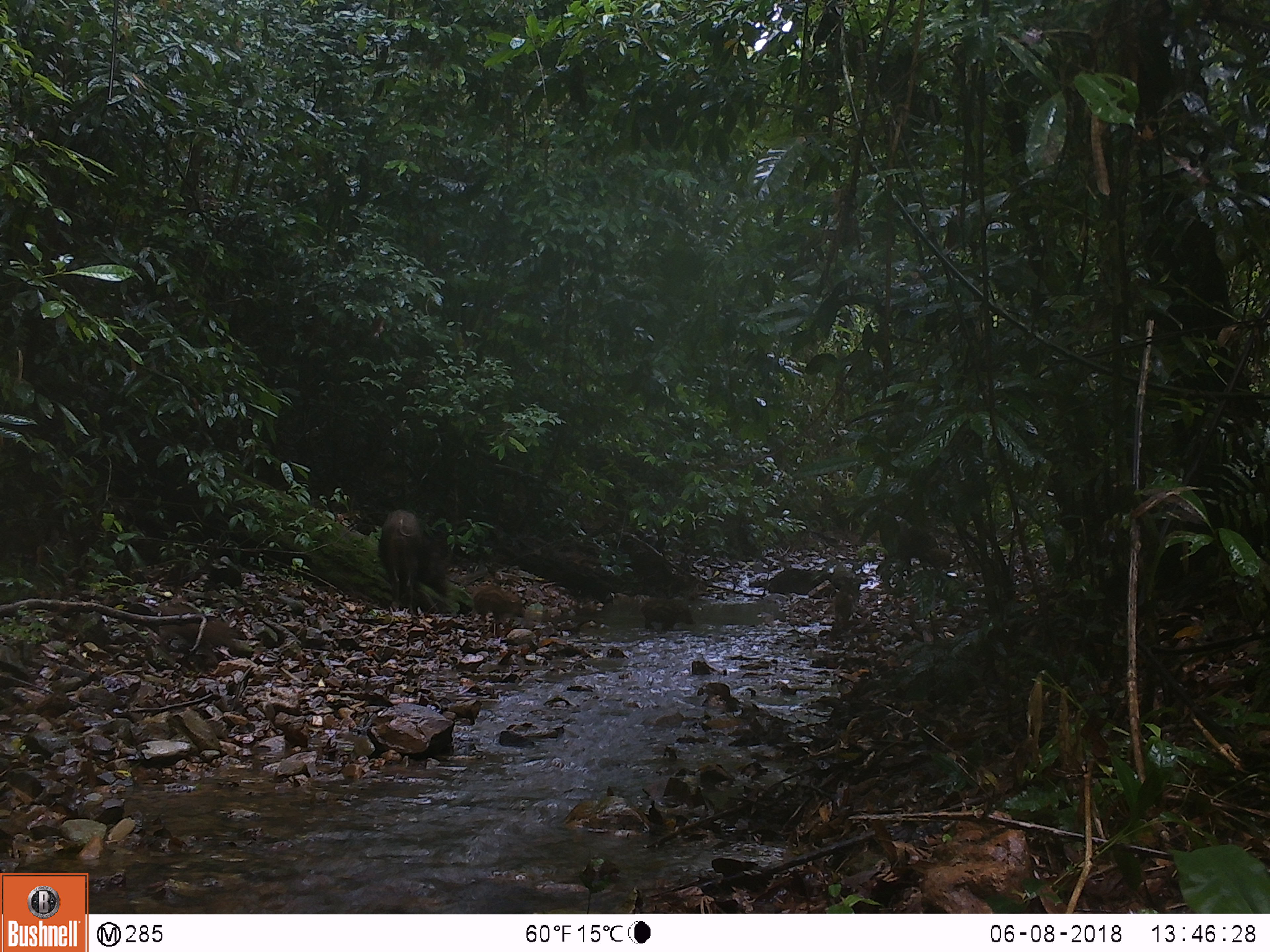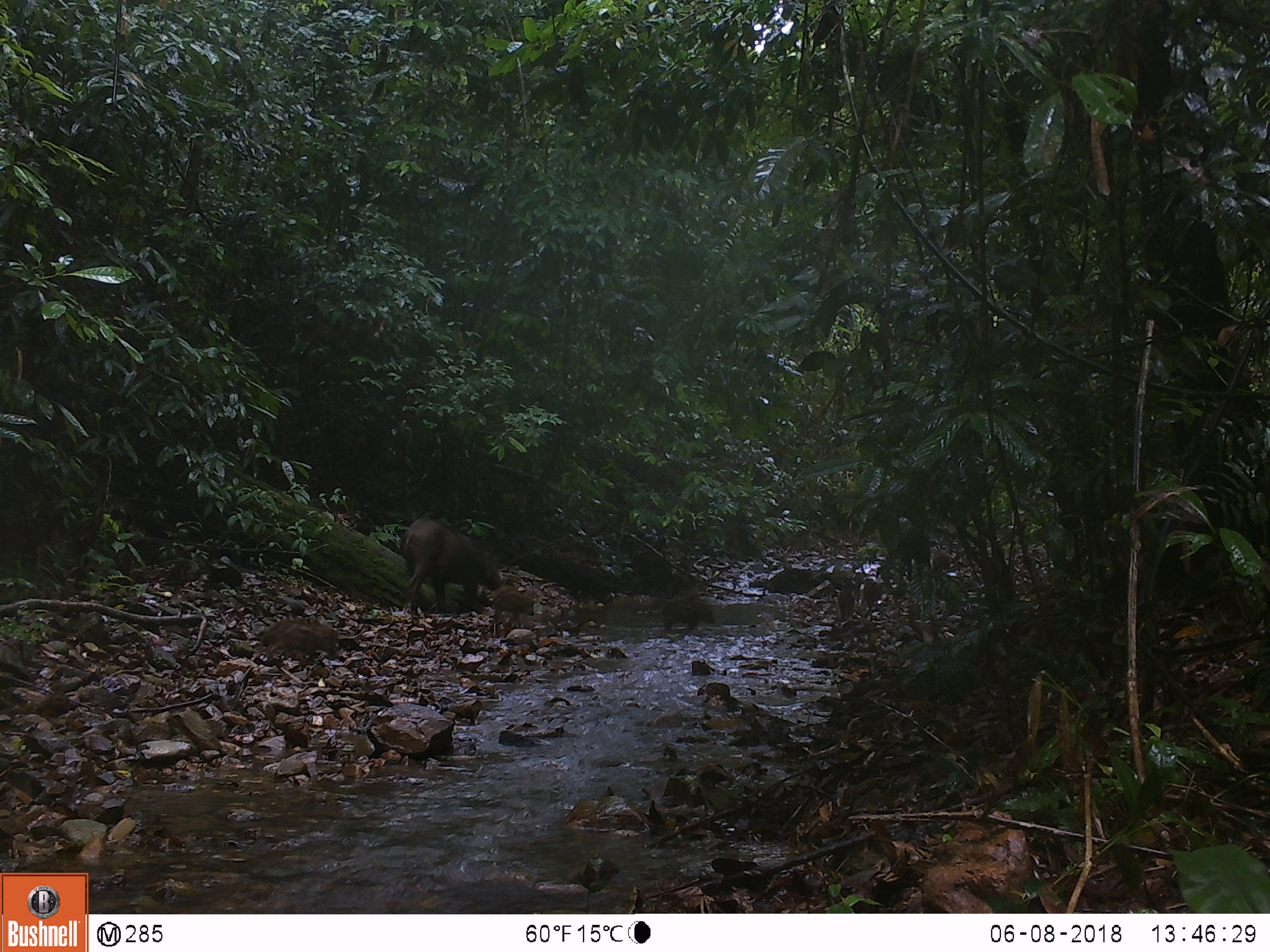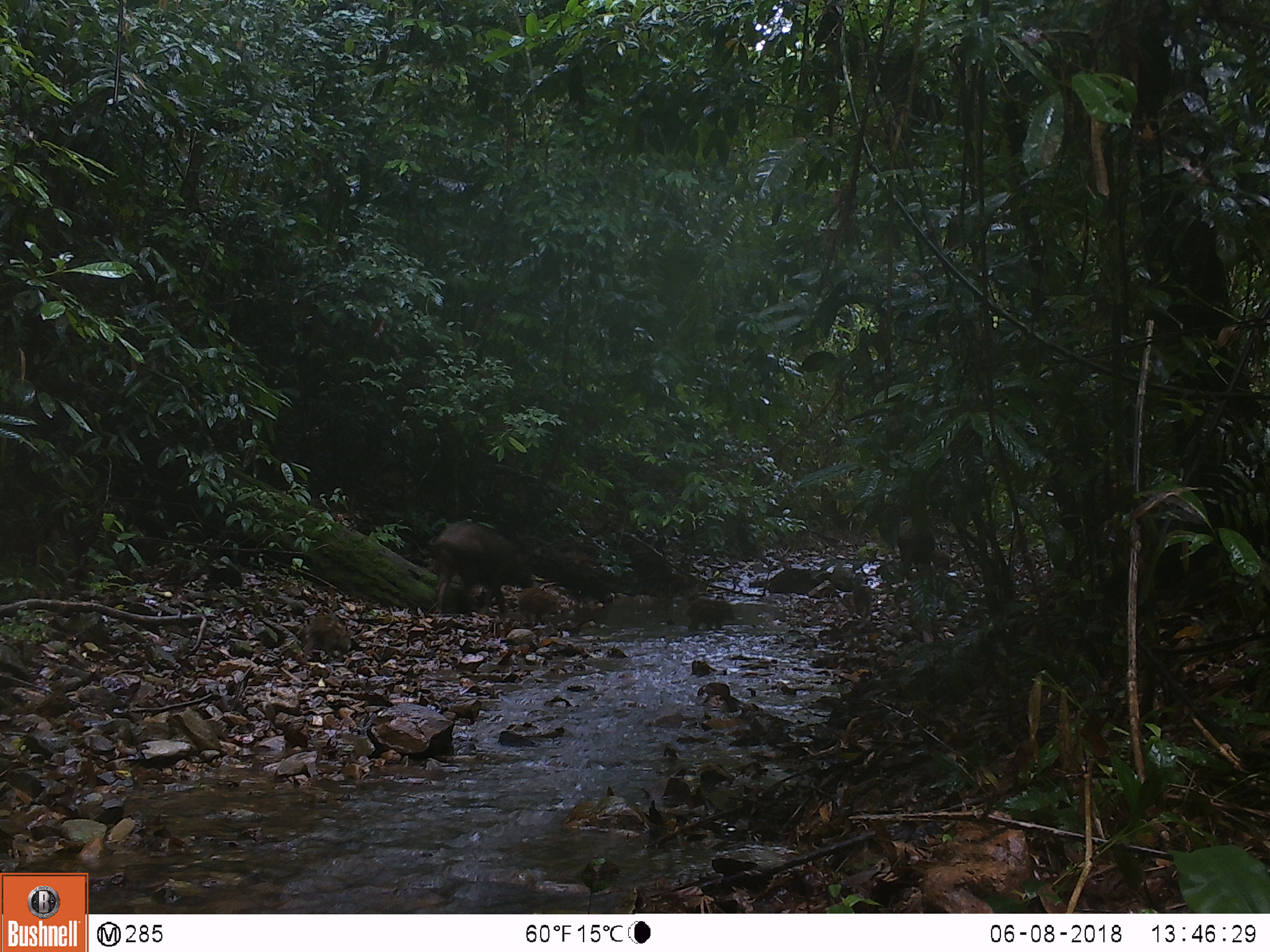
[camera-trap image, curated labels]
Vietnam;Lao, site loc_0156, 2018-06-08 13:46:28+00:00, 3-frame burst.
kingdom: Animalia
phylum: Chordata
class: Mammalia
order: Artiodactyla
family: Suidae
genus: Sus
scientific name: Sus scrofa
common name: eurasian wild pig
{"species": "eurasian wild pig (Sus scrofa)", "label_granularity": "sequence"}